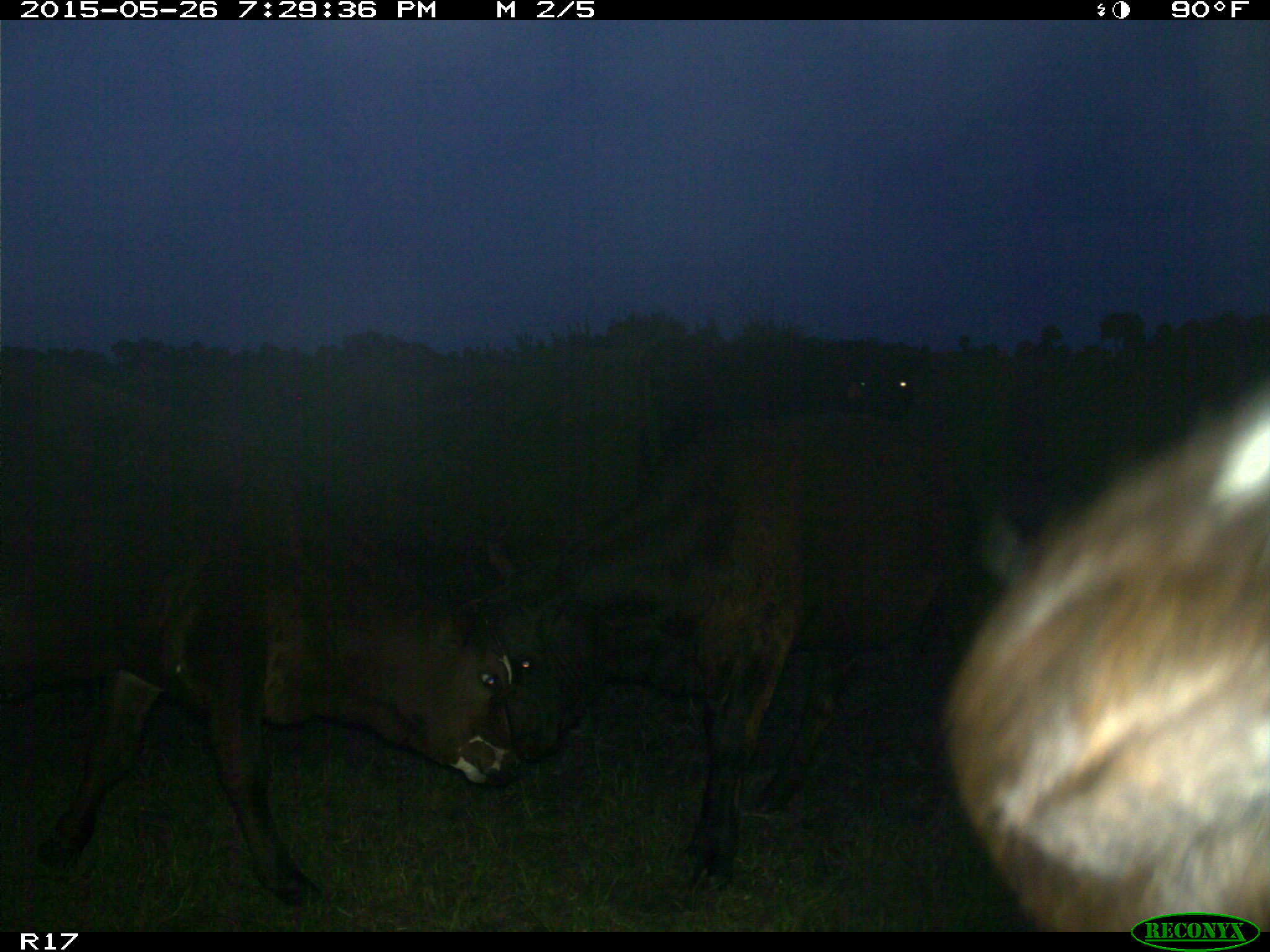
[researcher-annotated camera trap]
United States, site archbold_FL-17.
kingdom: Animalia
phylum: Chordata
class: Mammalia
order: Artiodactyla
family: Bovidae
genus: Bos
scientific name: Bos taurus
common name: domestic cow